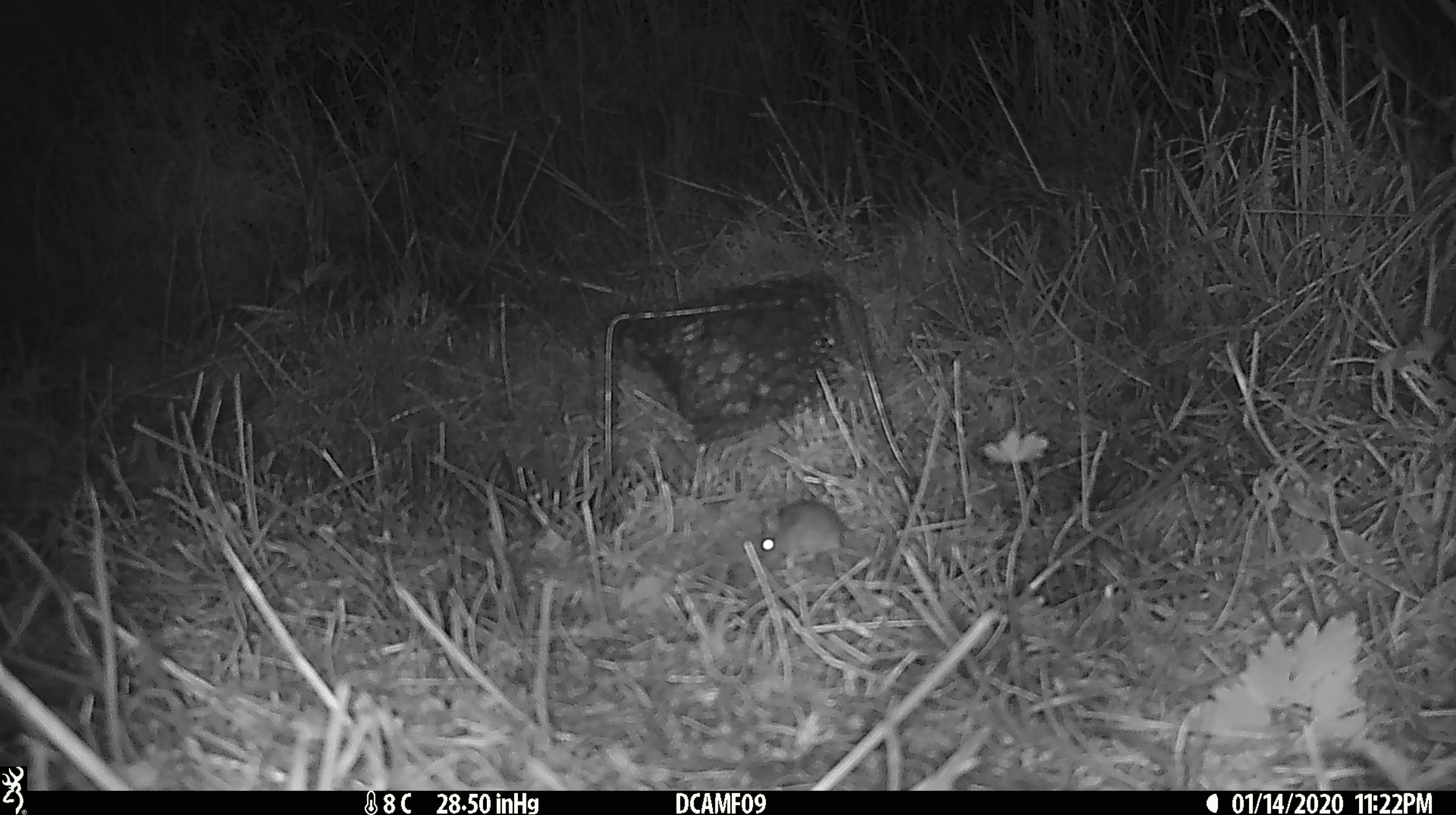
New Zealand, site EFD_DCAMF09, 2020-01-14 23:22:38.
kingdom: Animalia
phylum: Chordata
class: Mammalia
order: Rodentia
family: Muridae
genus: Mus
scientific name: Mus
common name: mouse